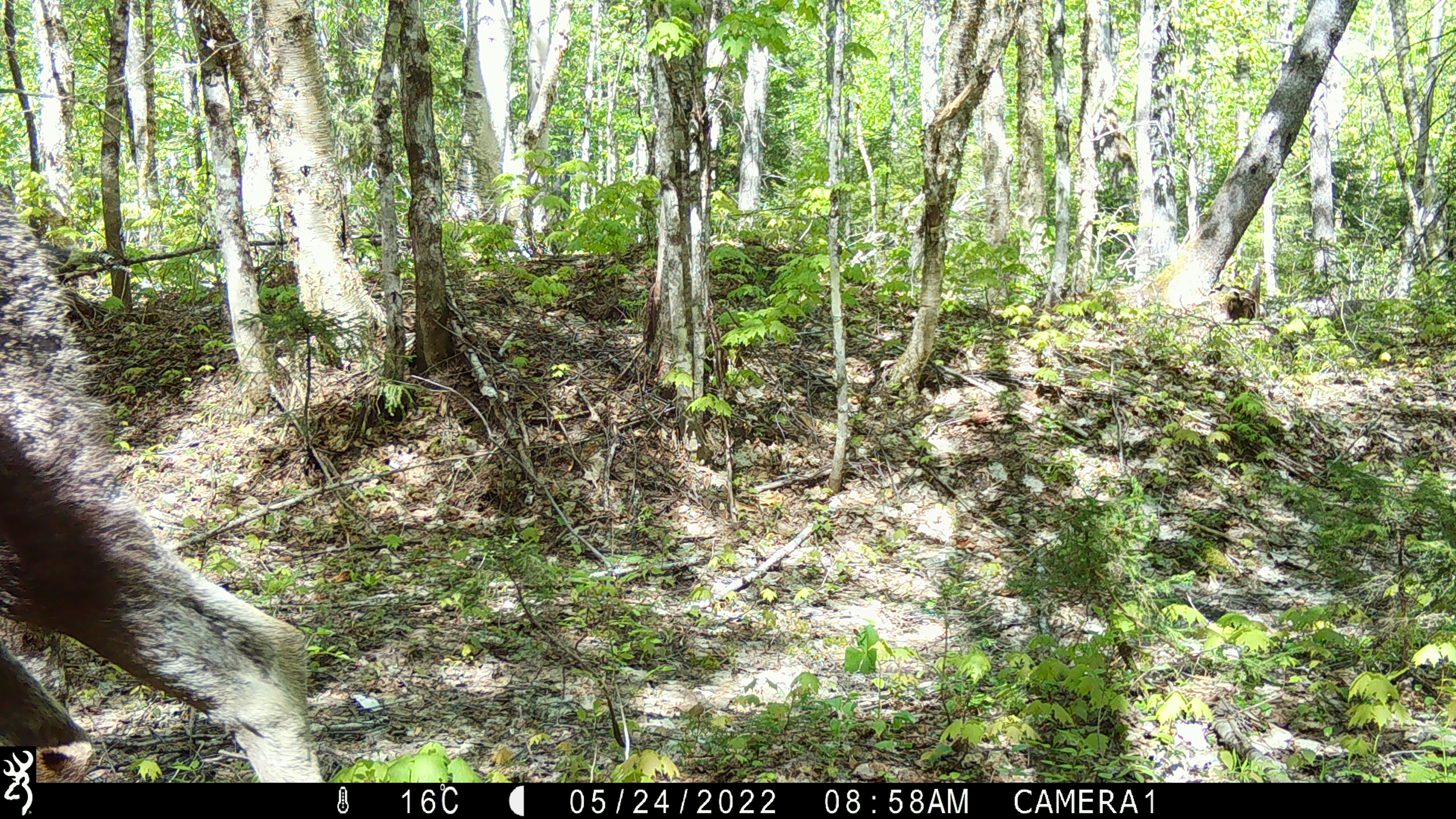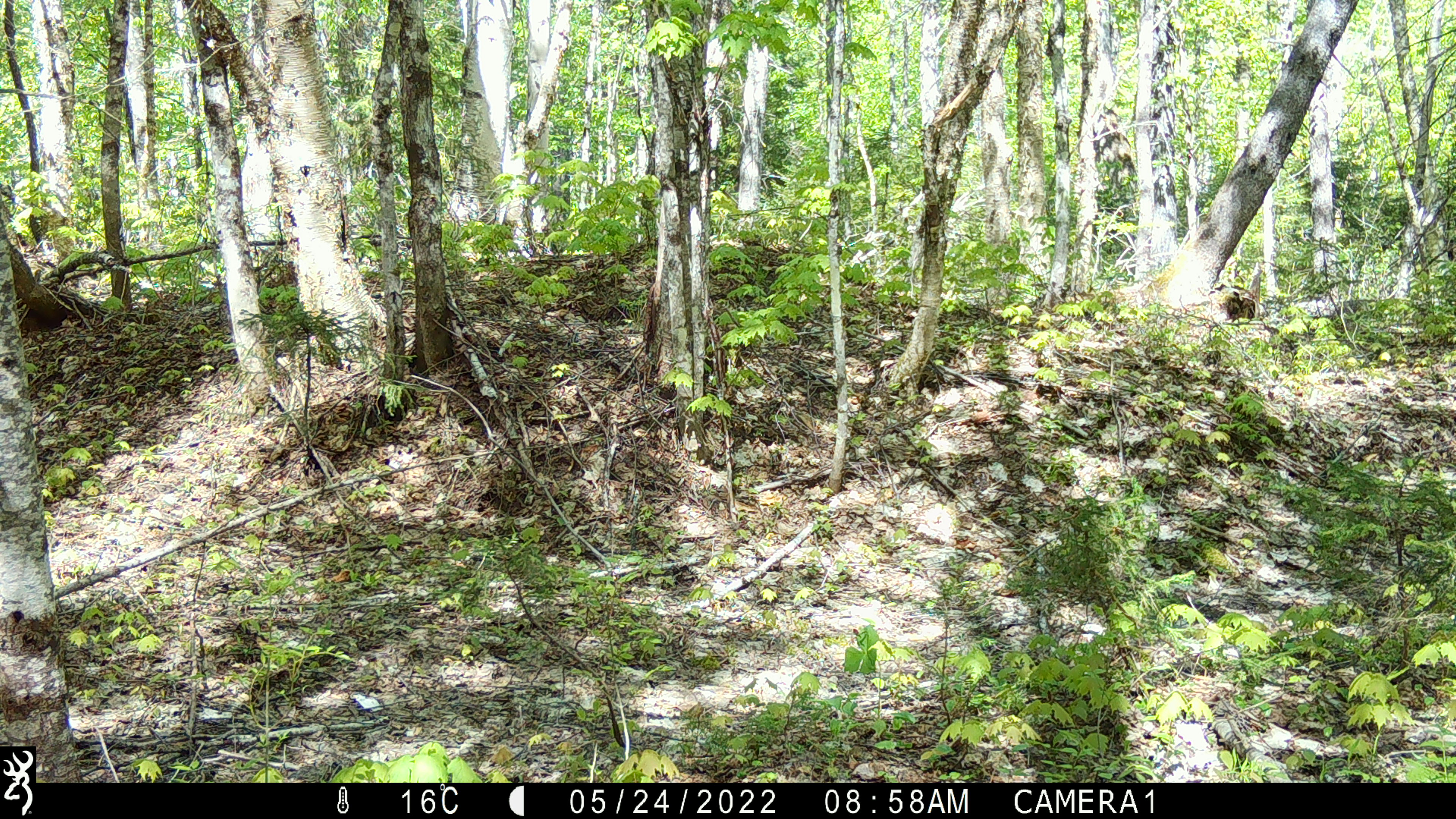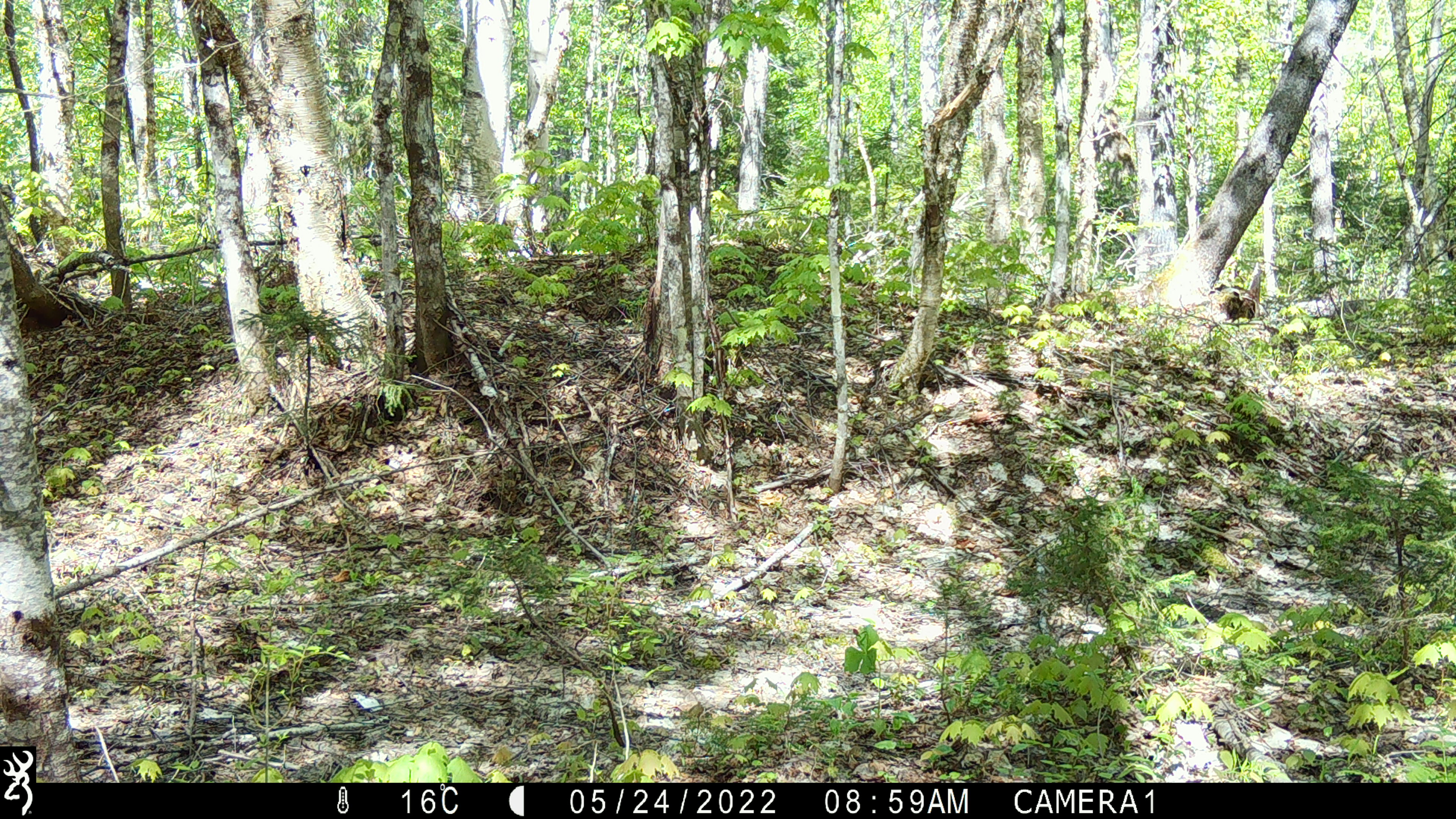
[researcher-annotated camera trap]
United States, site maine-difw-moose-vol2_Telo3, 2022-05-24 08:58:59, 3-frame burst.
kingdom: Animalia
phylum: Chordata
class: Mammalia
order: Artiodactyla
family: Cervidae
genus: Alces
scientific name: Alces alces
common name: moose